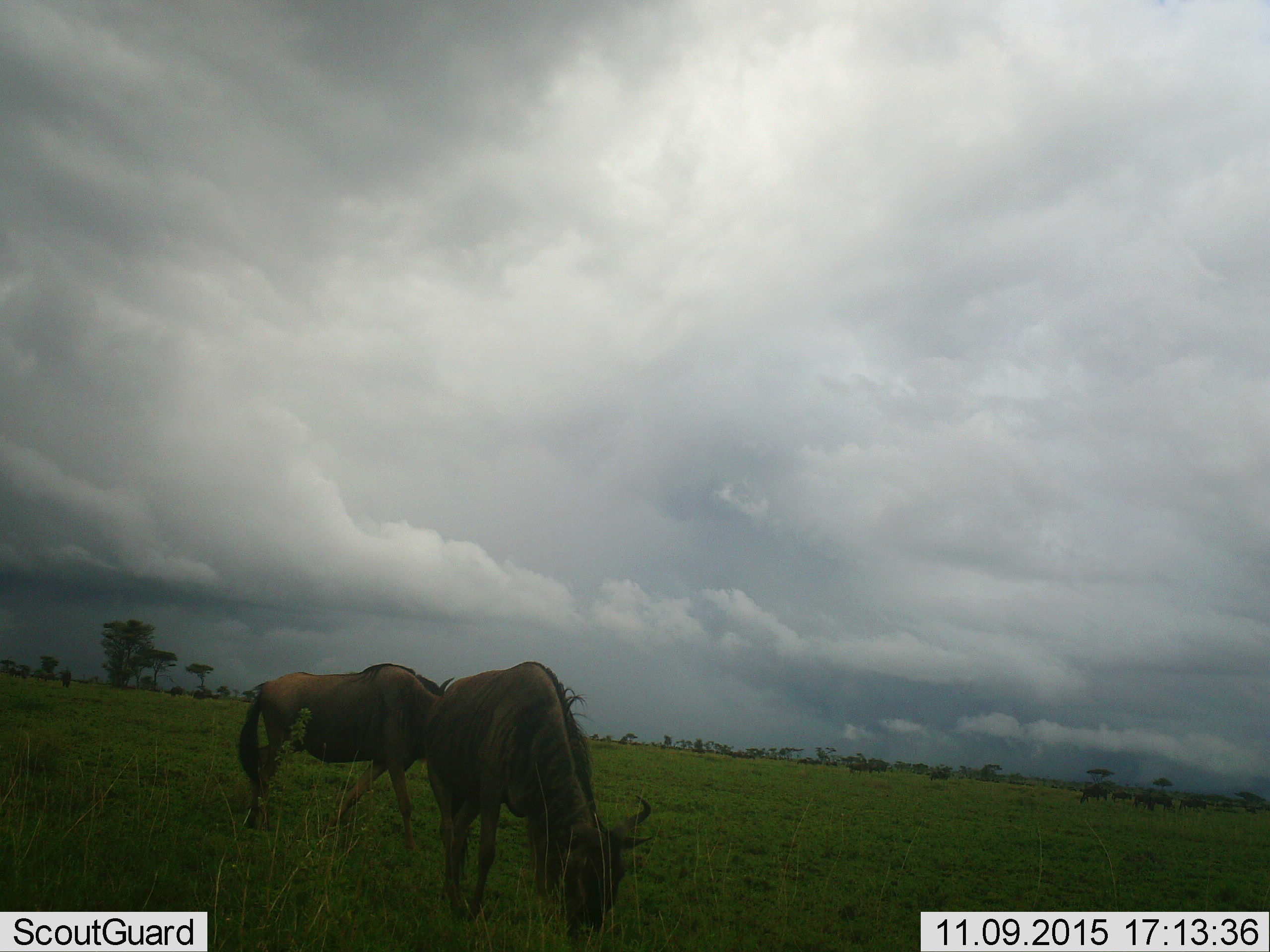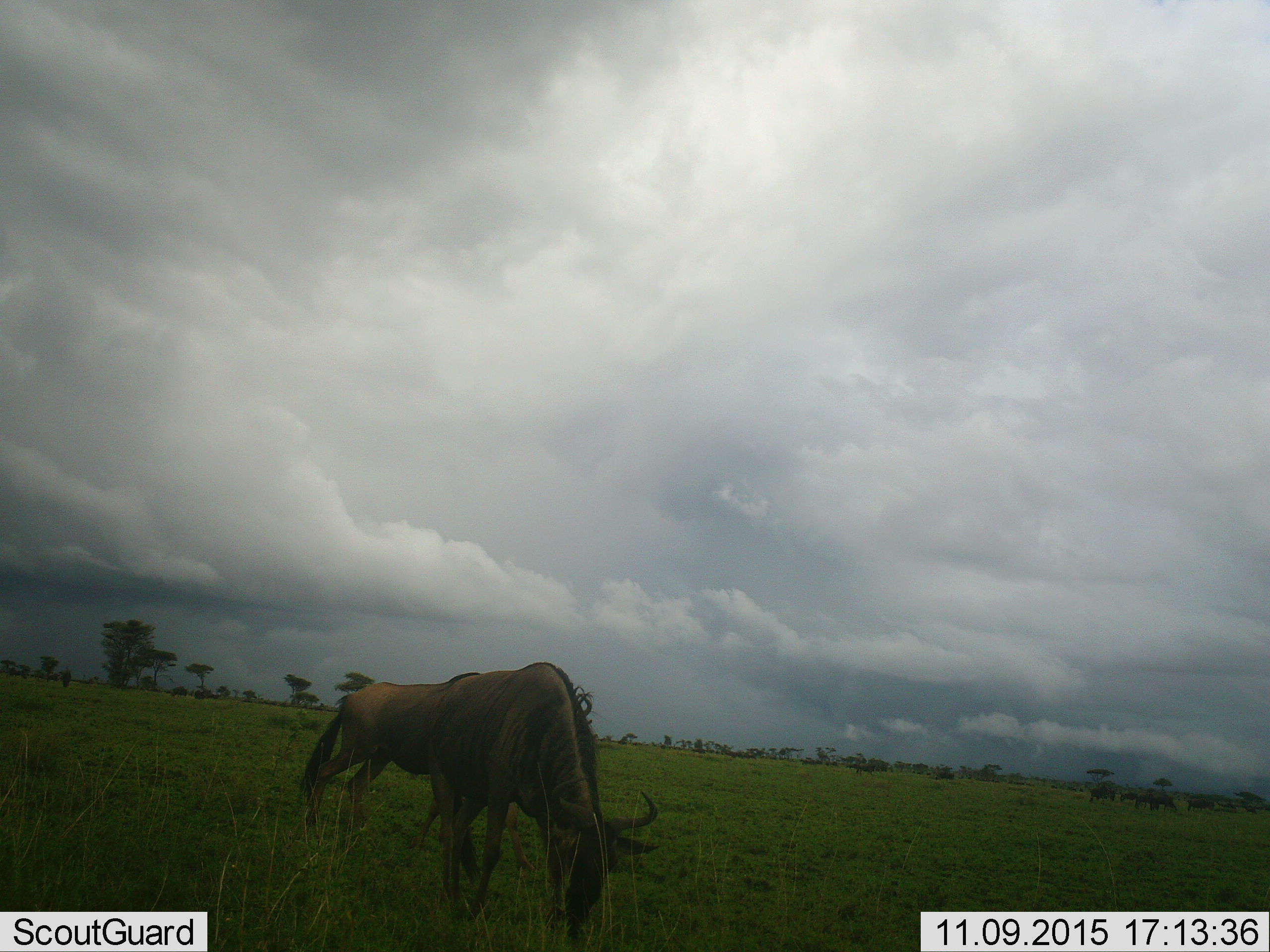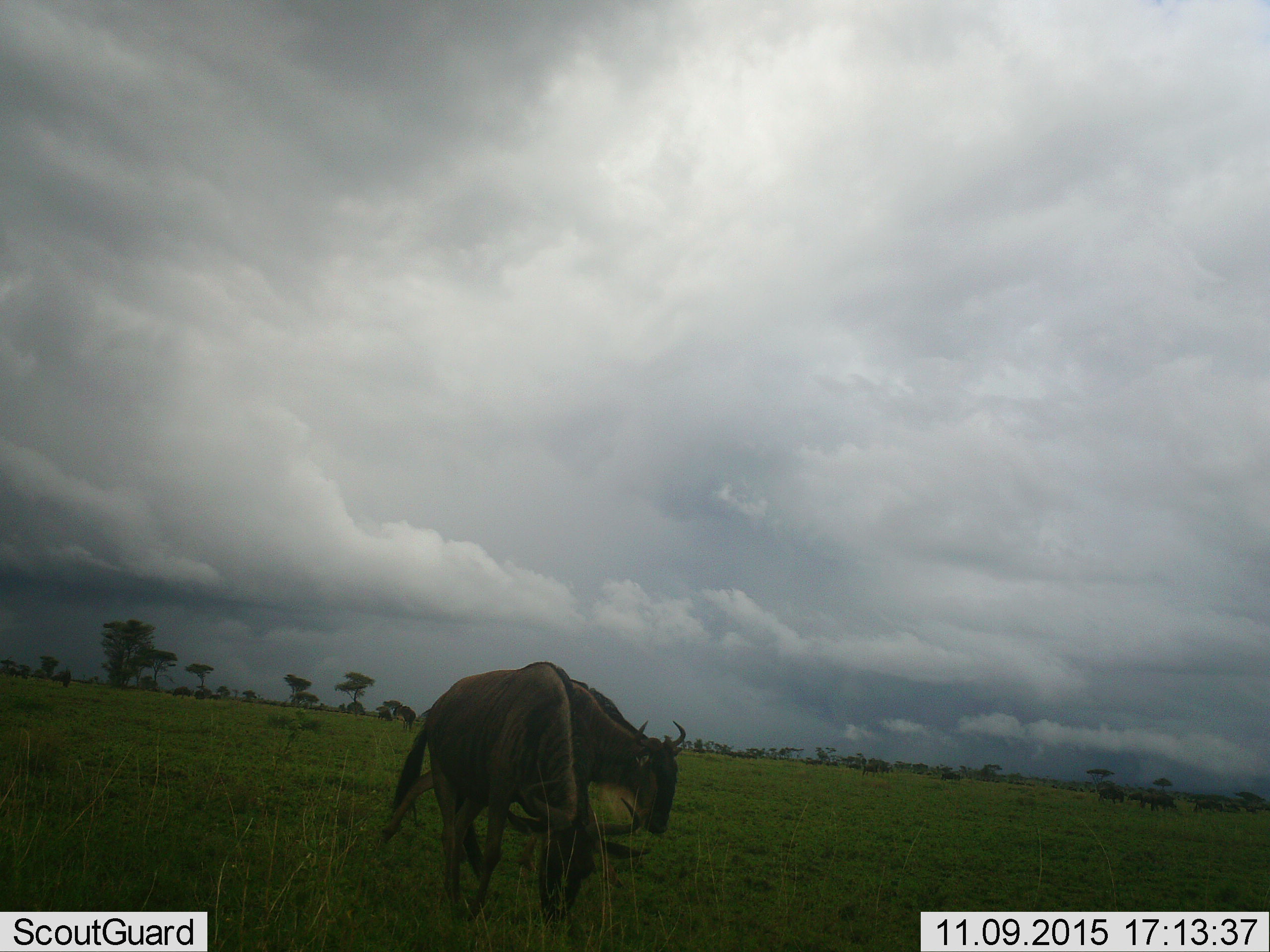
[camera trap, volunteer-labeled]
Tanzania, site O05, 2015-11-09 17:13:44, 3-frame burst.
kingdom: Animalia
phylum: Chordata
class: Mammalia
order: Artiodactyla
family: Bovidae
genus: Connochaetes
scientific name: Connochaetes taurinus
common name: blue wildebeest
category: wildebeest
Wildebeest (blue wildebeest) (Connochaetes taurinus), count 2. Behavior (volunteer vote fractions): standing 56%, resting 0%, moving 78%, interacting 0%. Young present (vote fraction): 0%. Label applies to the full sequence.